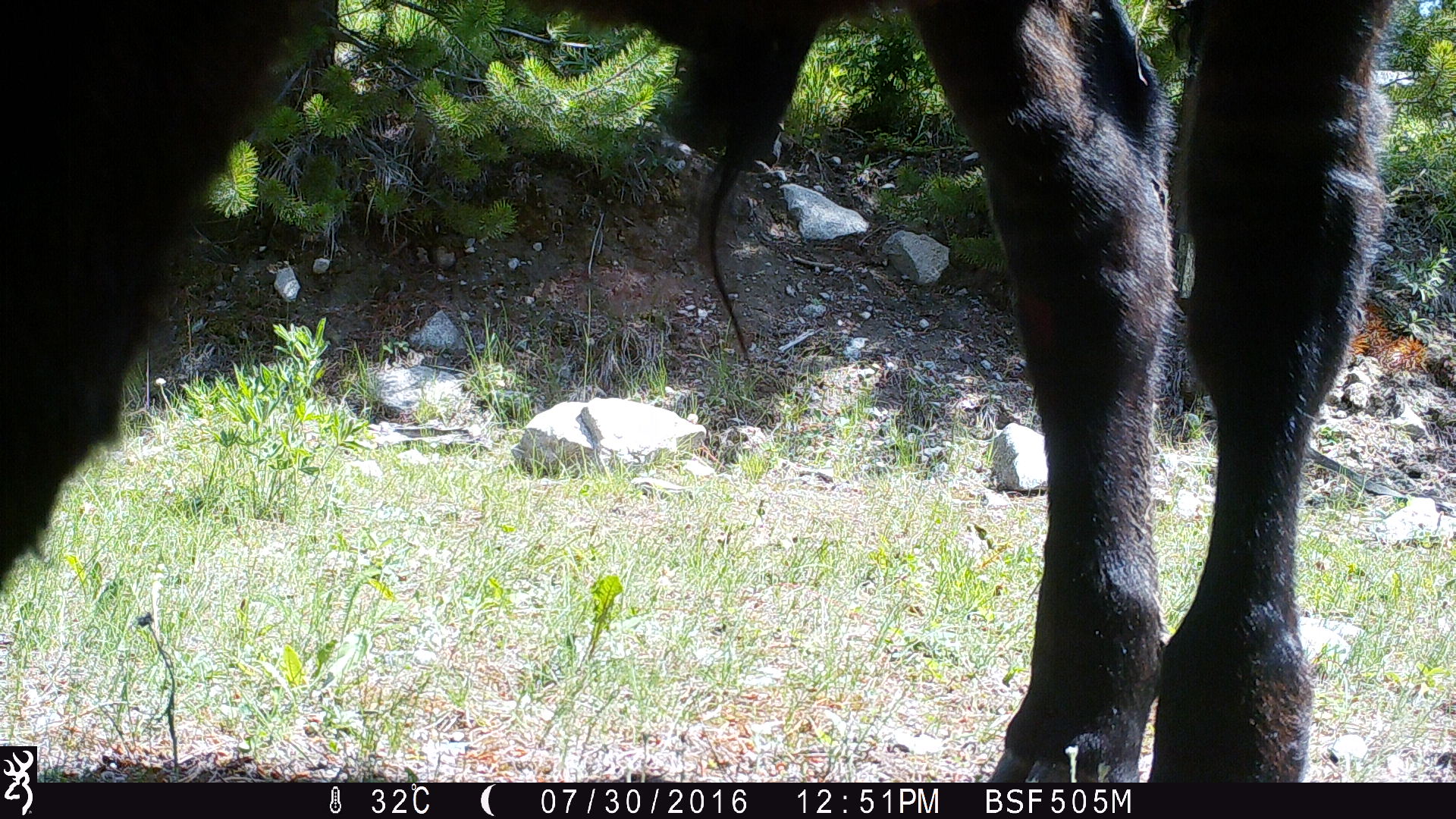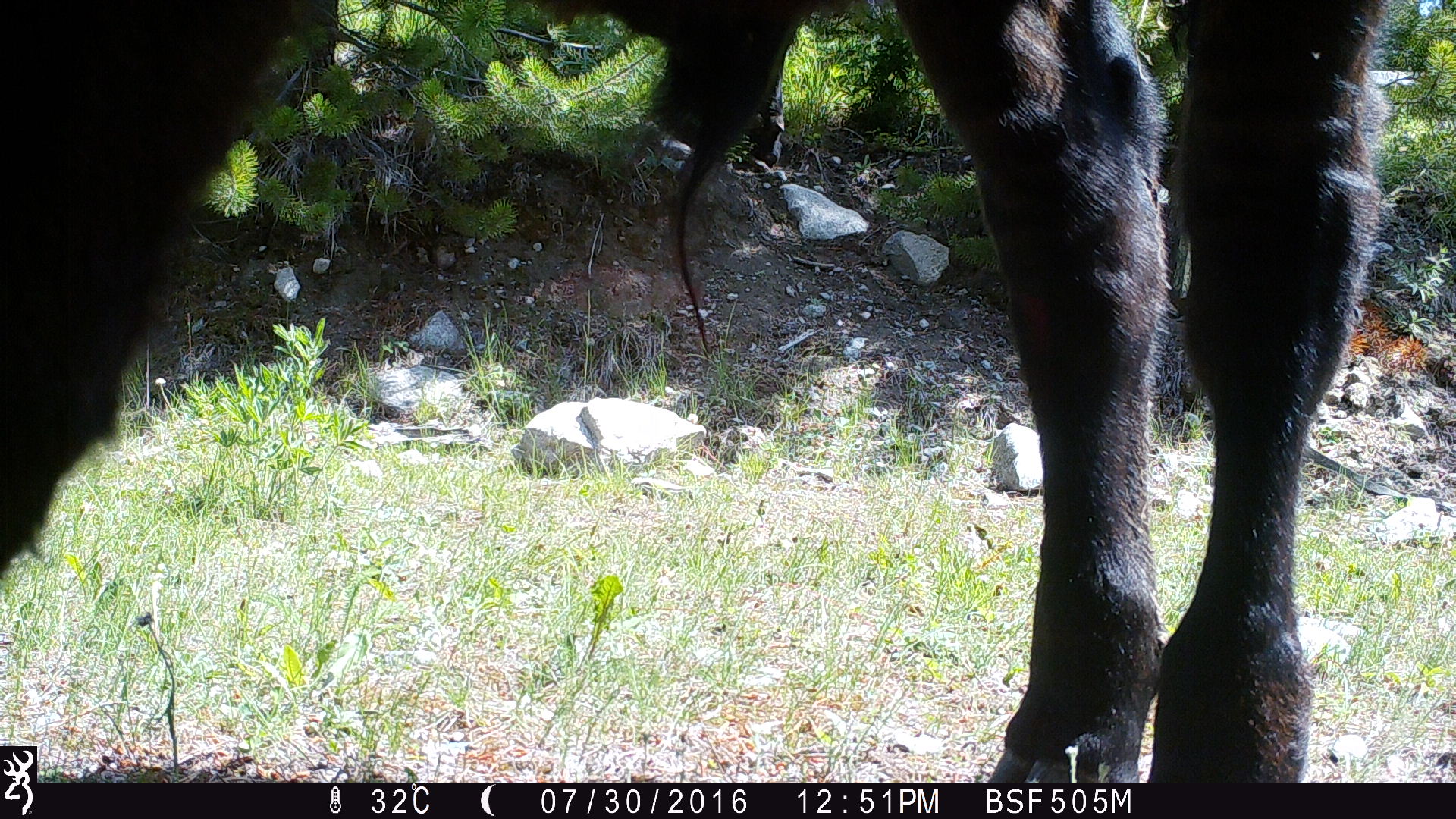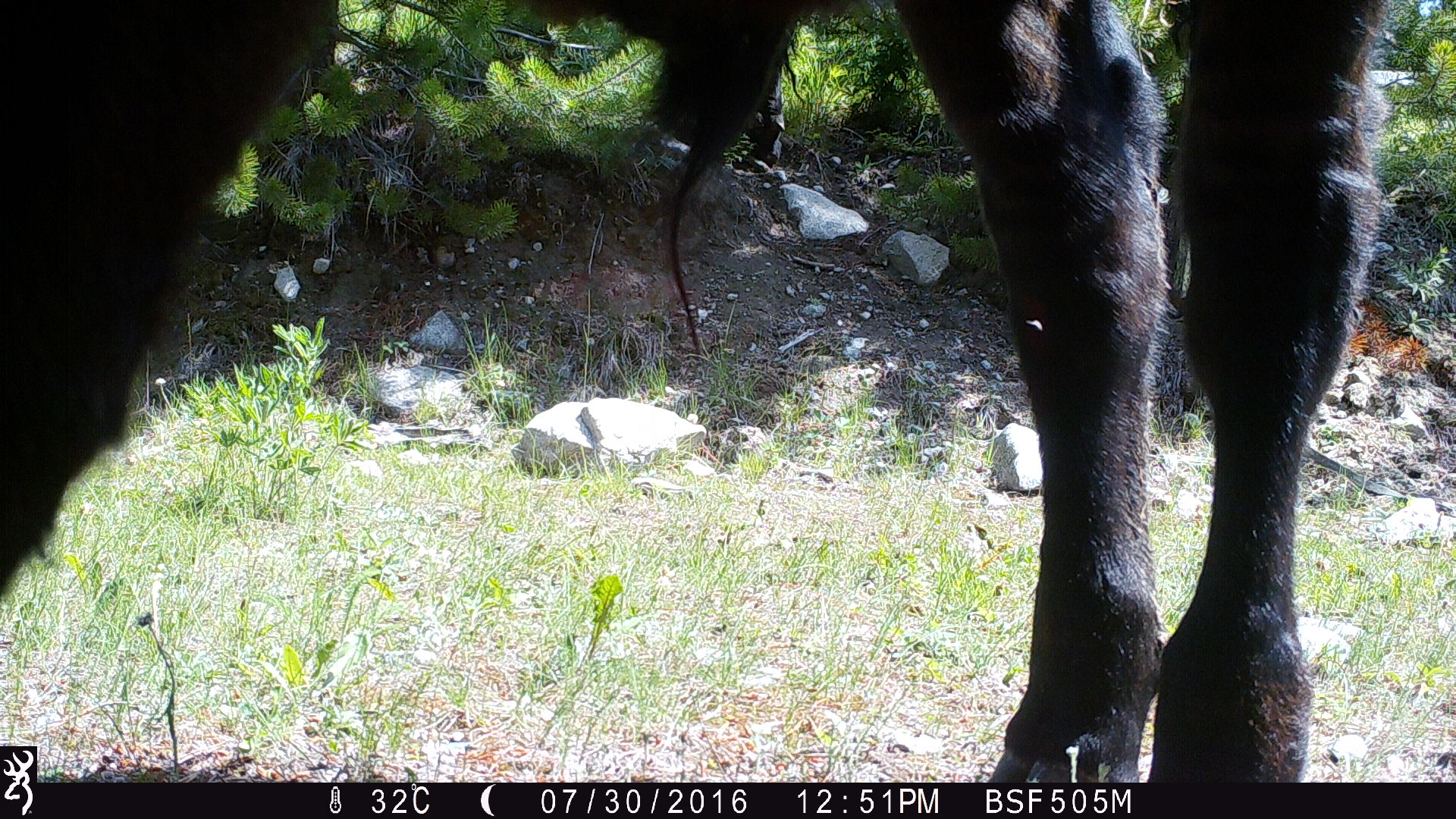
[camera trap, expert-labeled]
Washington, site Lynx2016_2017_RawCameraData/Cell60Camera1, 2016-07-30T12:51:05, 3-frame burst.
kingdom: Animalia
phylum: Chordata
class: Mammalia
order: Artiodactyla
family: Bovidae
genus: Bos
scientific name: Bos taurus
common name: domestic cattle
Domestic cattle (Bos taurus). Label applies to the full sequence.